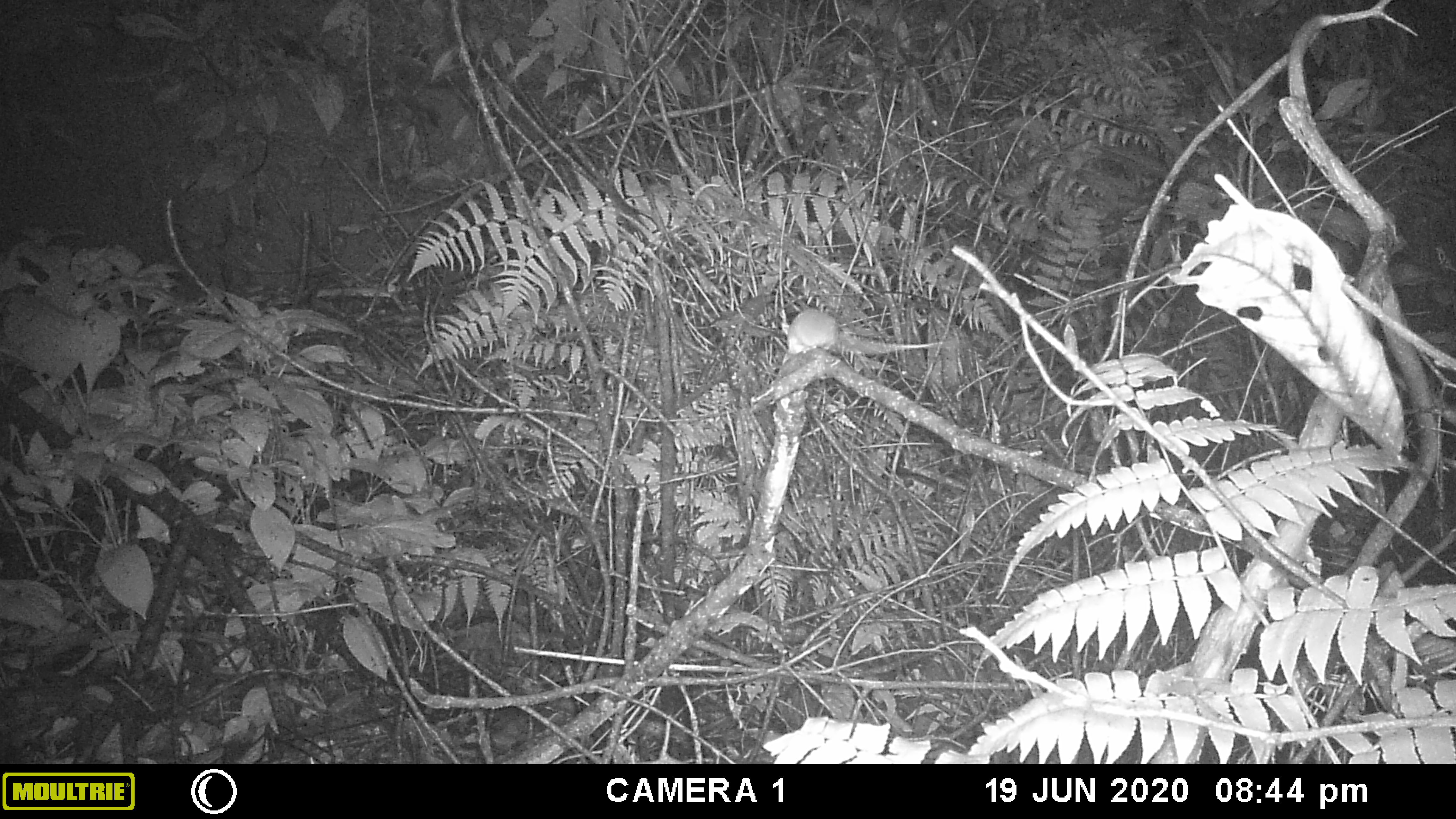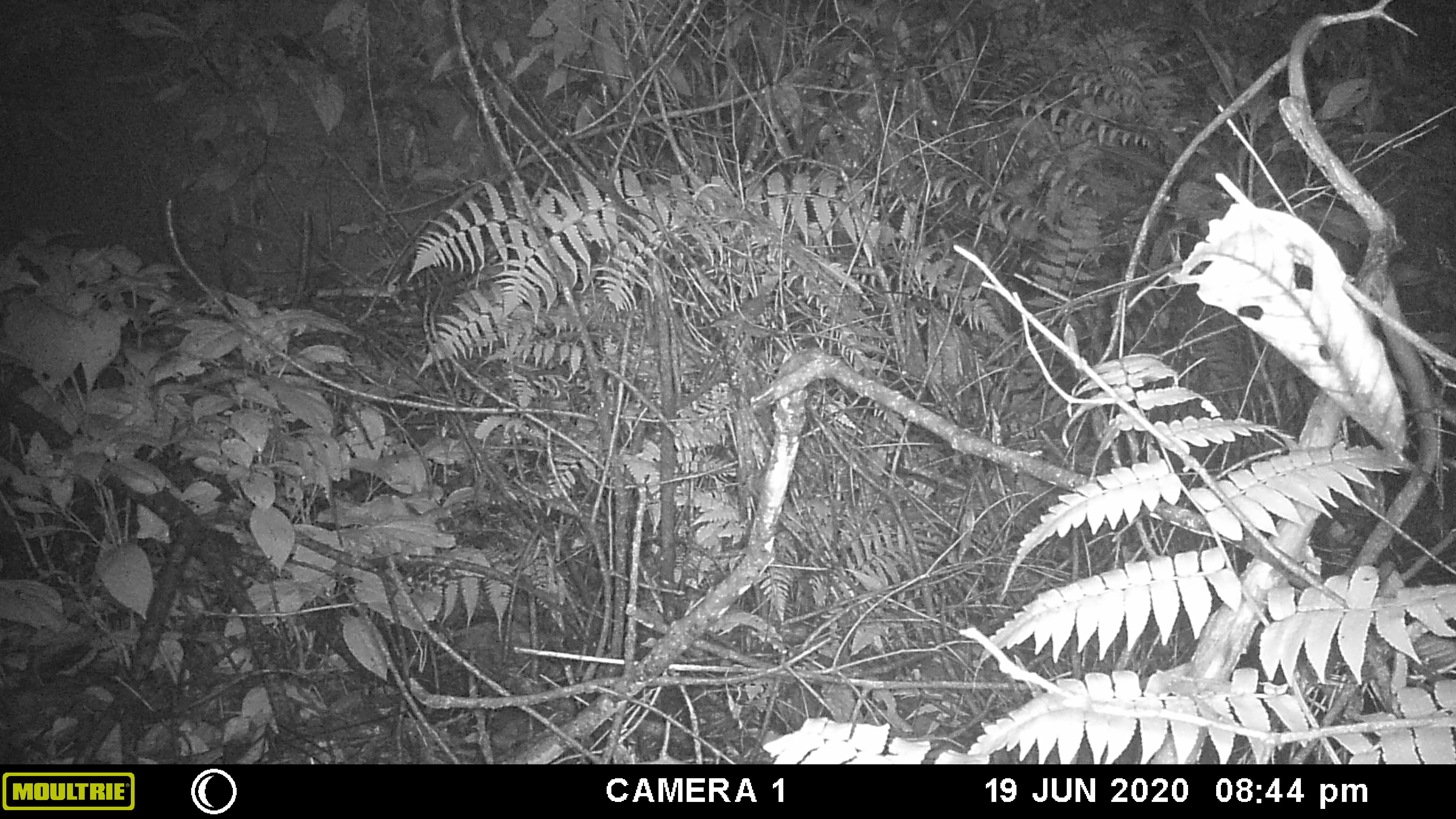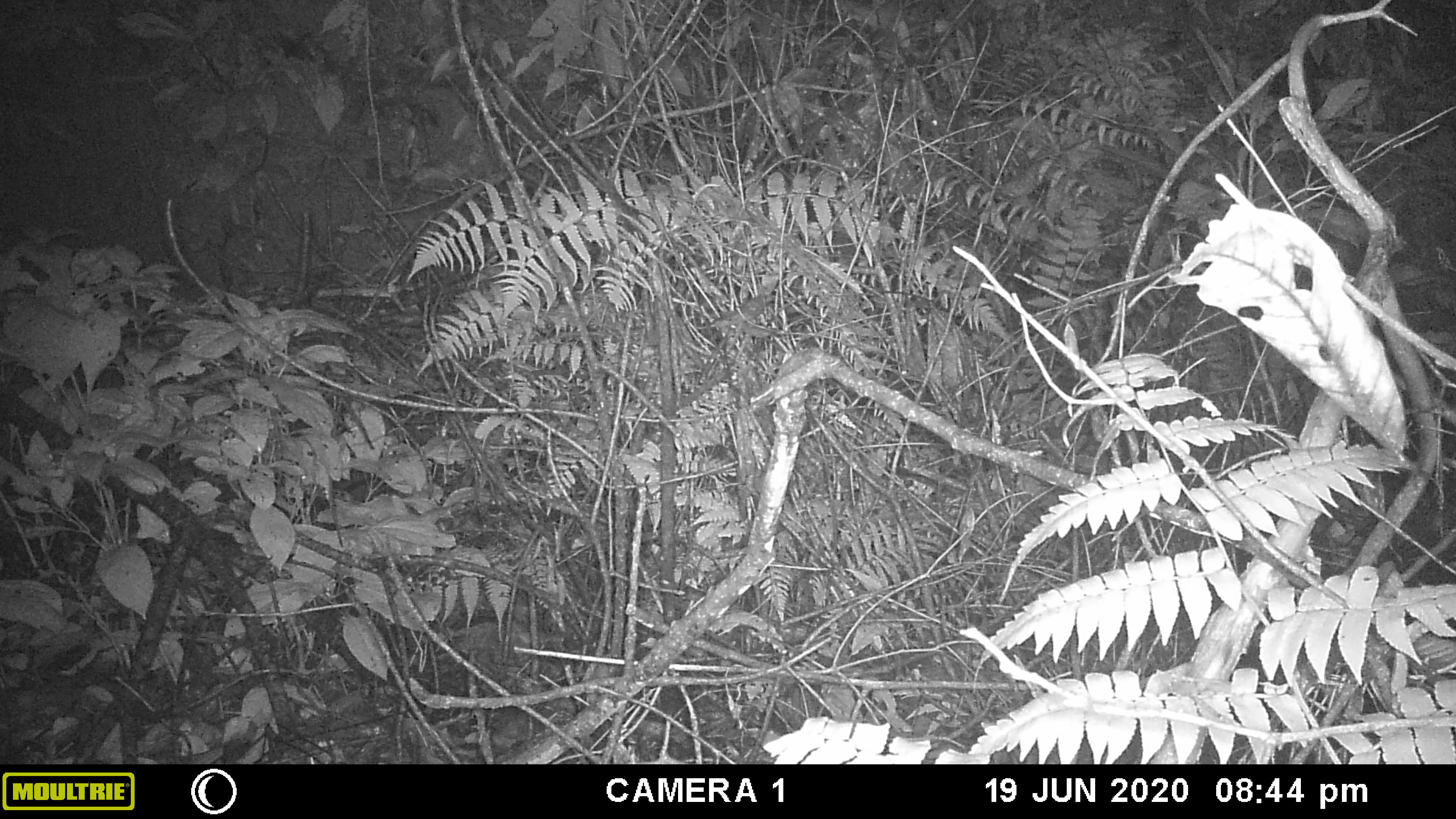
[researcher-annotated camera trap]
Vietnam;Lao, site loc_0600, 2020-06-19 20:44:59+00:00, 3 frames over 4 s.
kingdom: Animalia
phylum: Chordata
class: Mammalia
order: Rodentia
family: Muridae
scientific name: Muridae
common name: old-world mice and rats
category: unidentified murid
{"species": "unidentified murid (old-world mice and rats) (Muridae)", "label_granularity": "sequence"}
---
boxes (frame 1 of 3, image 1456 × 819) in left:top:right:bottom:
unidentified murid: 786:309:942:355